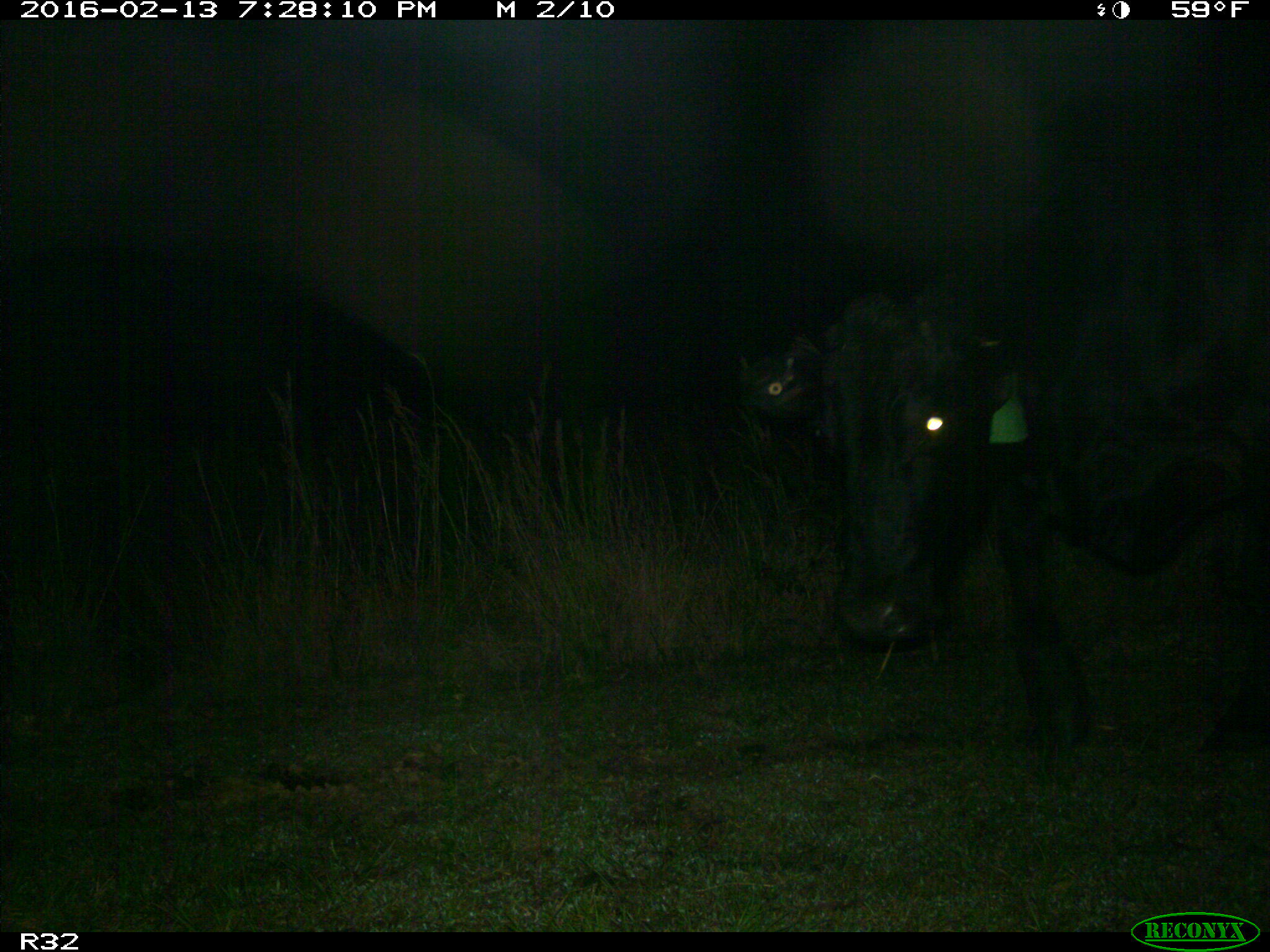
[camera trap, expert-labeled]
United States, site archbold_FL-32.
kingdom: Animalia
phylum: Chordata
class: Mammalia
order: Artiodactyla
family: Bovidae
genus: Bos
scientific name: Bos taurus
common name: domestic cow